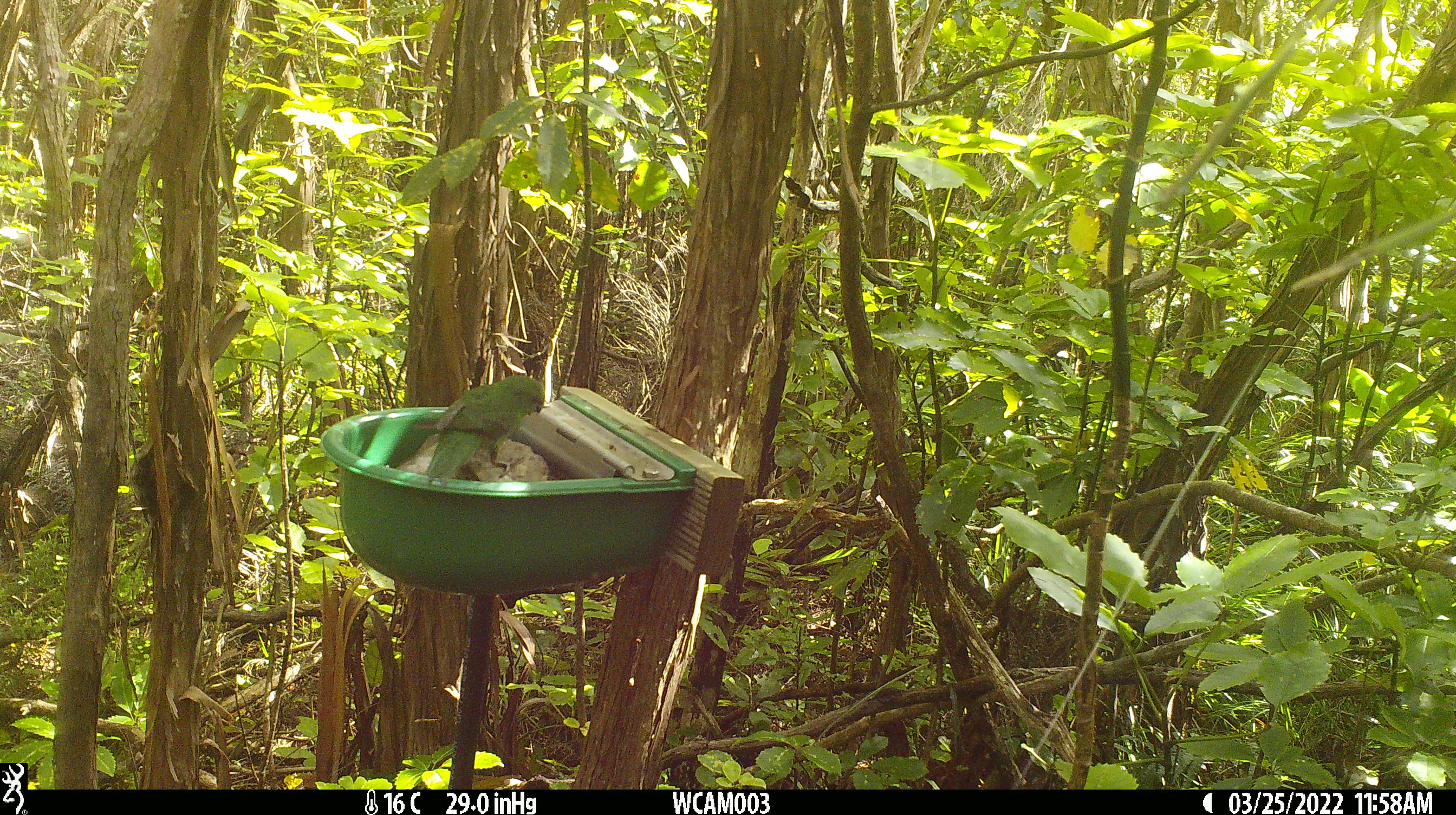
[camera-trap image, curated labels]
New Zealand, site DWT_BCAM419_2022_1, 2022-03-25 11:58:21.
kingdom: Animalia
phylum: Chordata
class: Aves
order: Psittaciformes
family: Psittaculidae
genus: Cyanoramphus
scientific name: Cyanoramphus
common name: parakeet